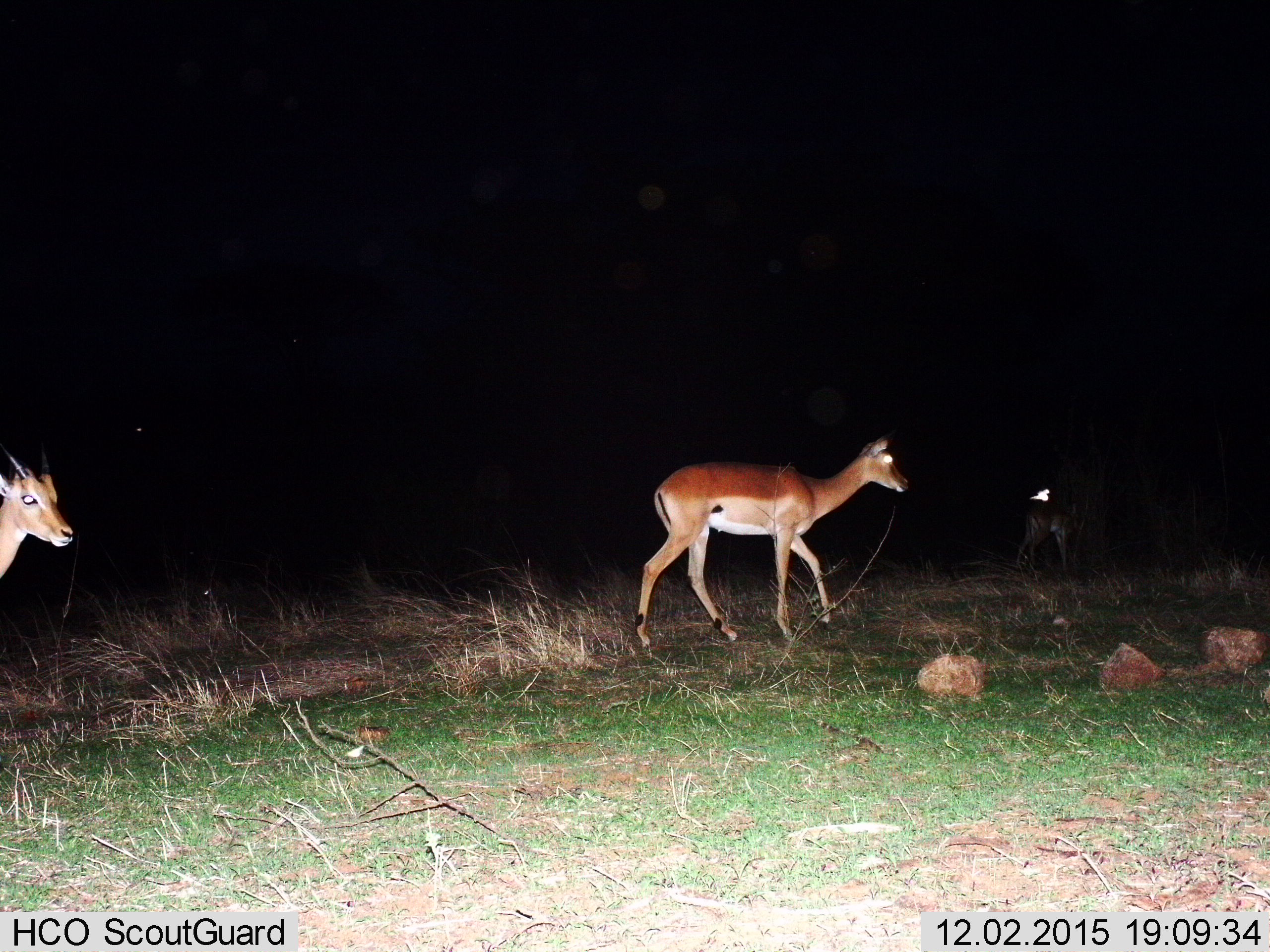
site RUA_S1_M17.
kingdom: Animalia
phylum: Chordata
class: Mammalia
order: Artiodactyla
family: Bovidae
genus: Aepyceros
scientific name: Aepyceros melampus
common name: impala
Impala (Aepyceros melampus), count 3. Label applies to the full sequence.